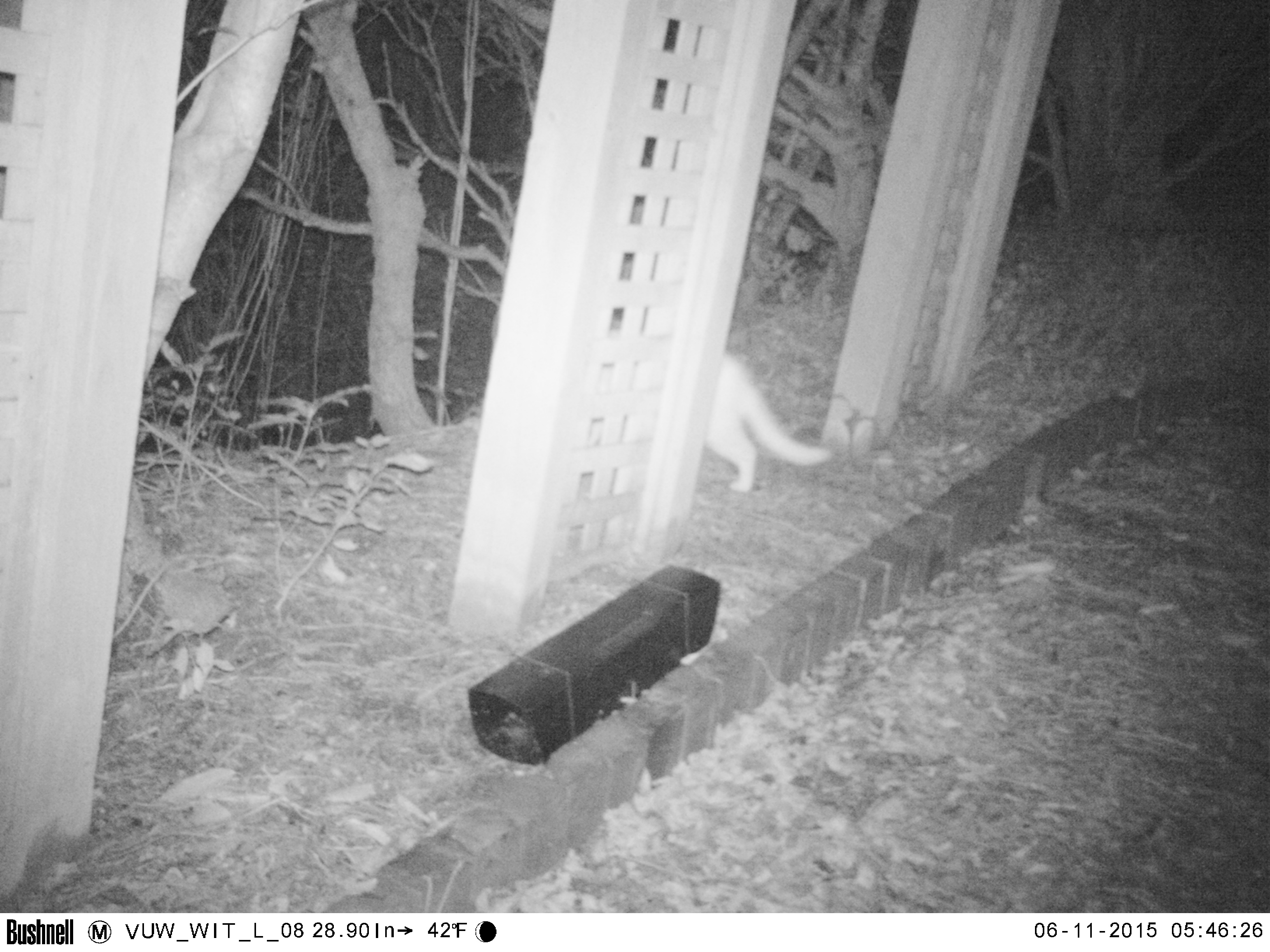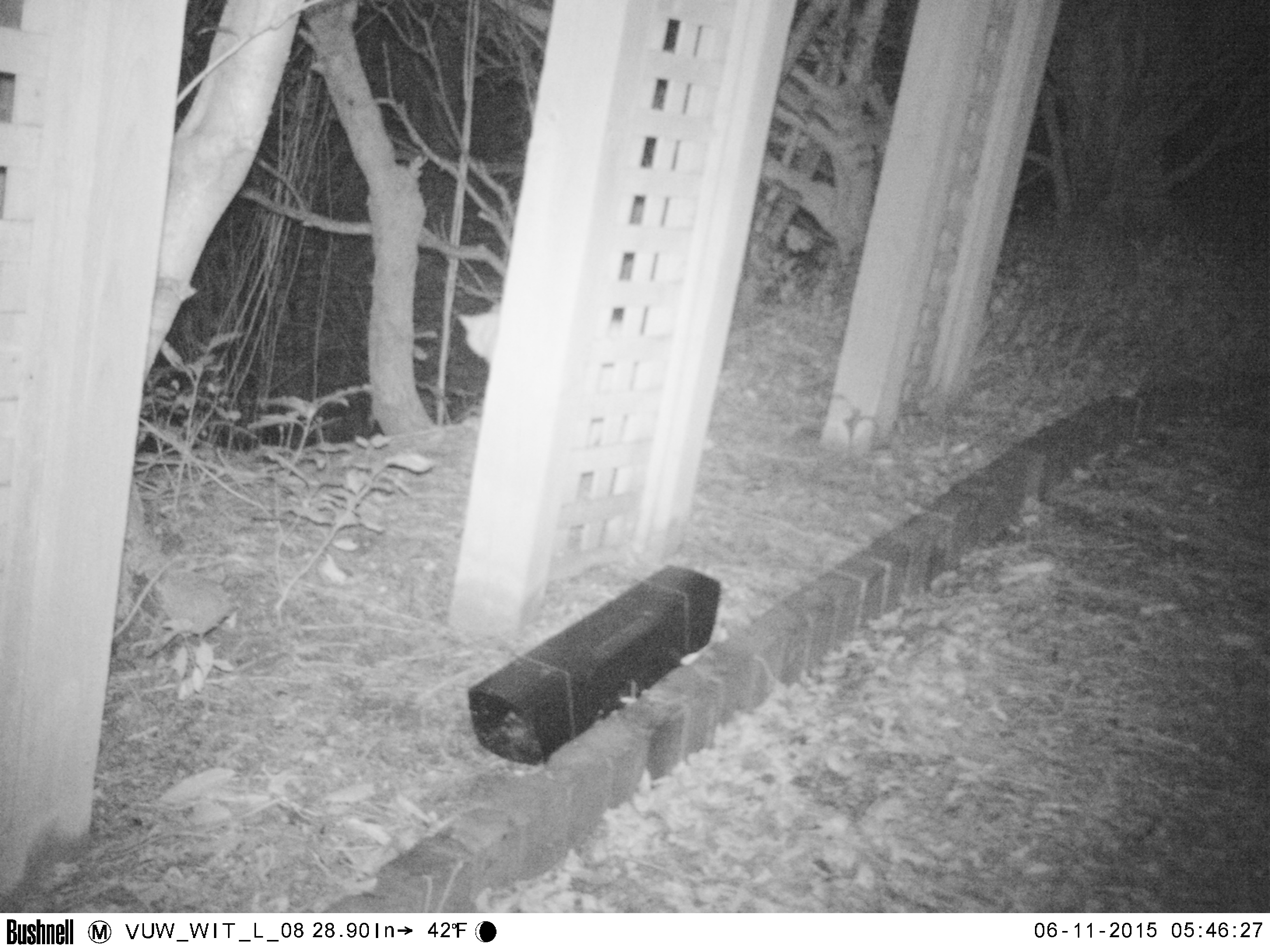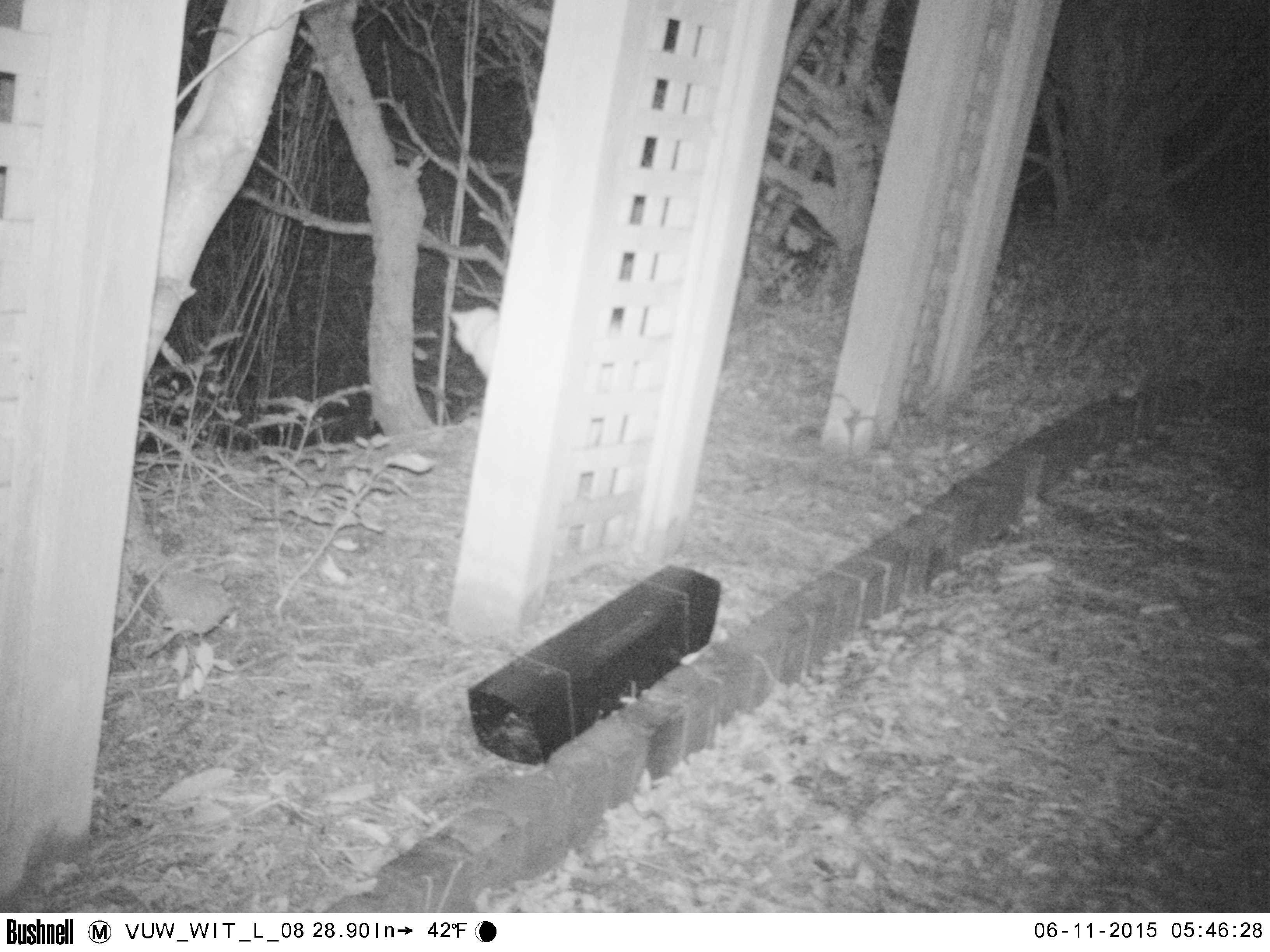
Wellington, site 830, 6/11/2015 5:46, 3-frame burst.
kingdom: Animalia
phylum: Chordata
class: Mammalia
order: Carnivora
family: Felidae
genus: Felis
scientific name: Felis catus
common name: cat